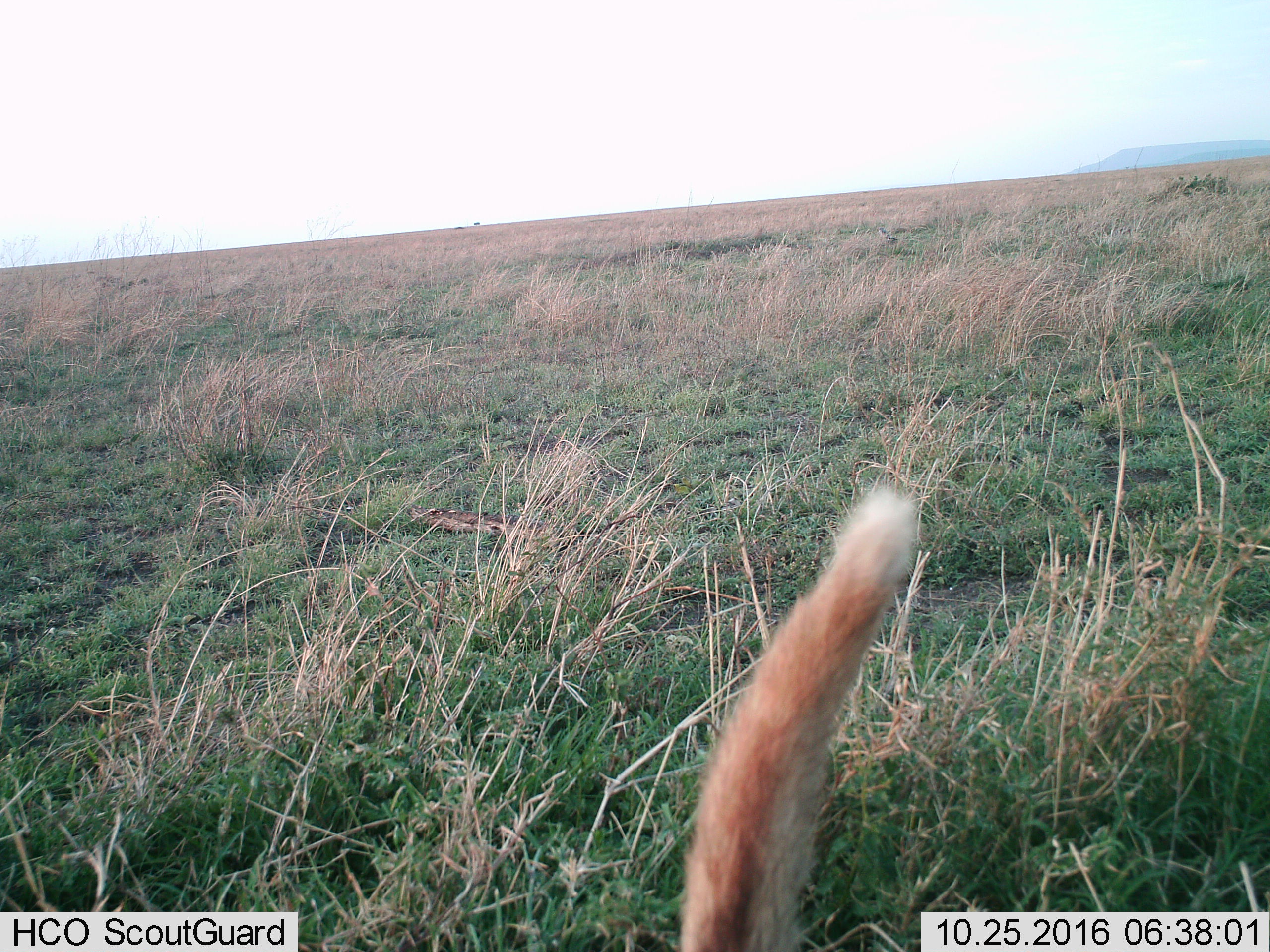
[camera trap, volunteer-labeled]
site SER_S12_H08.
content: unidentified animal